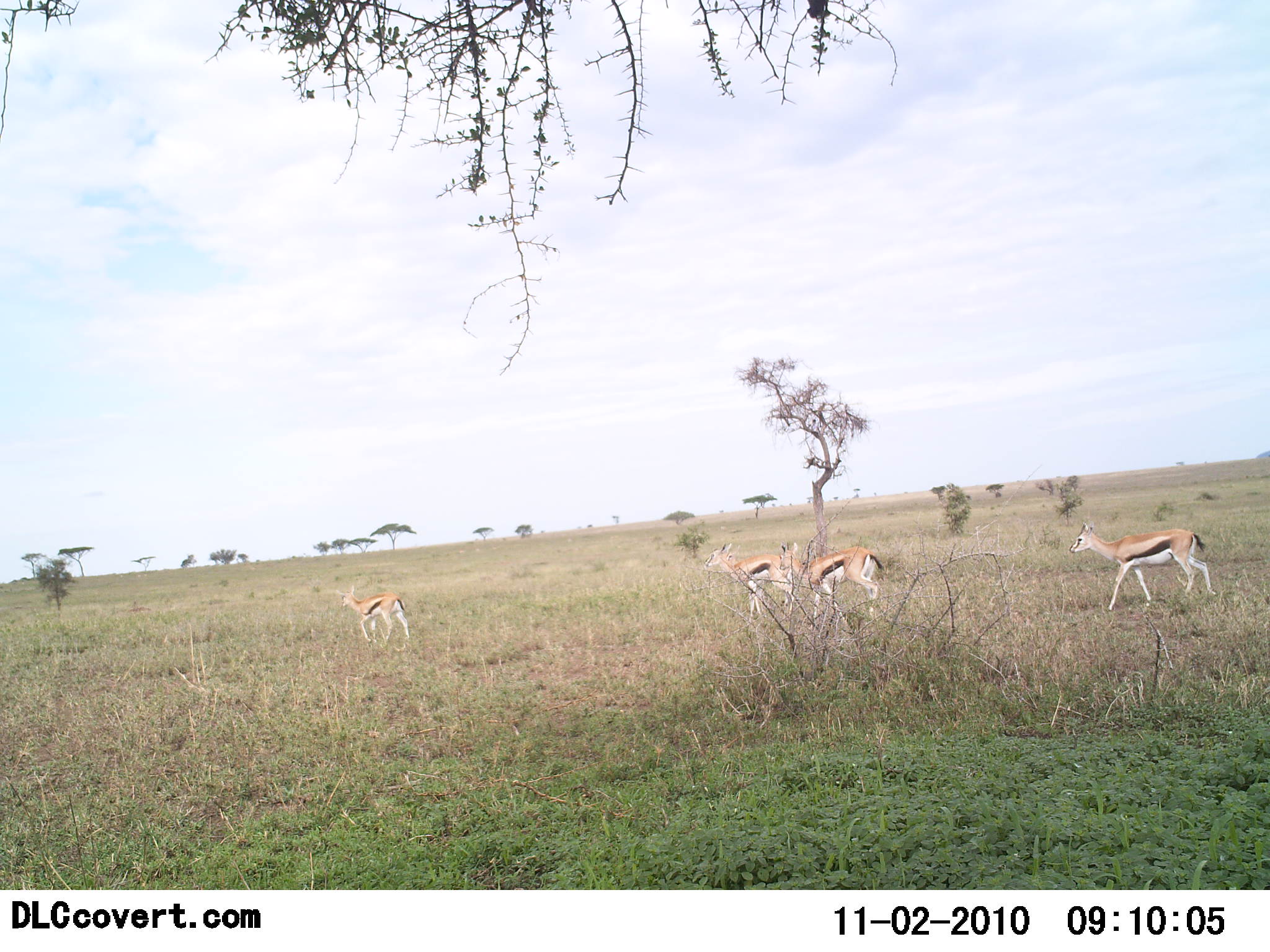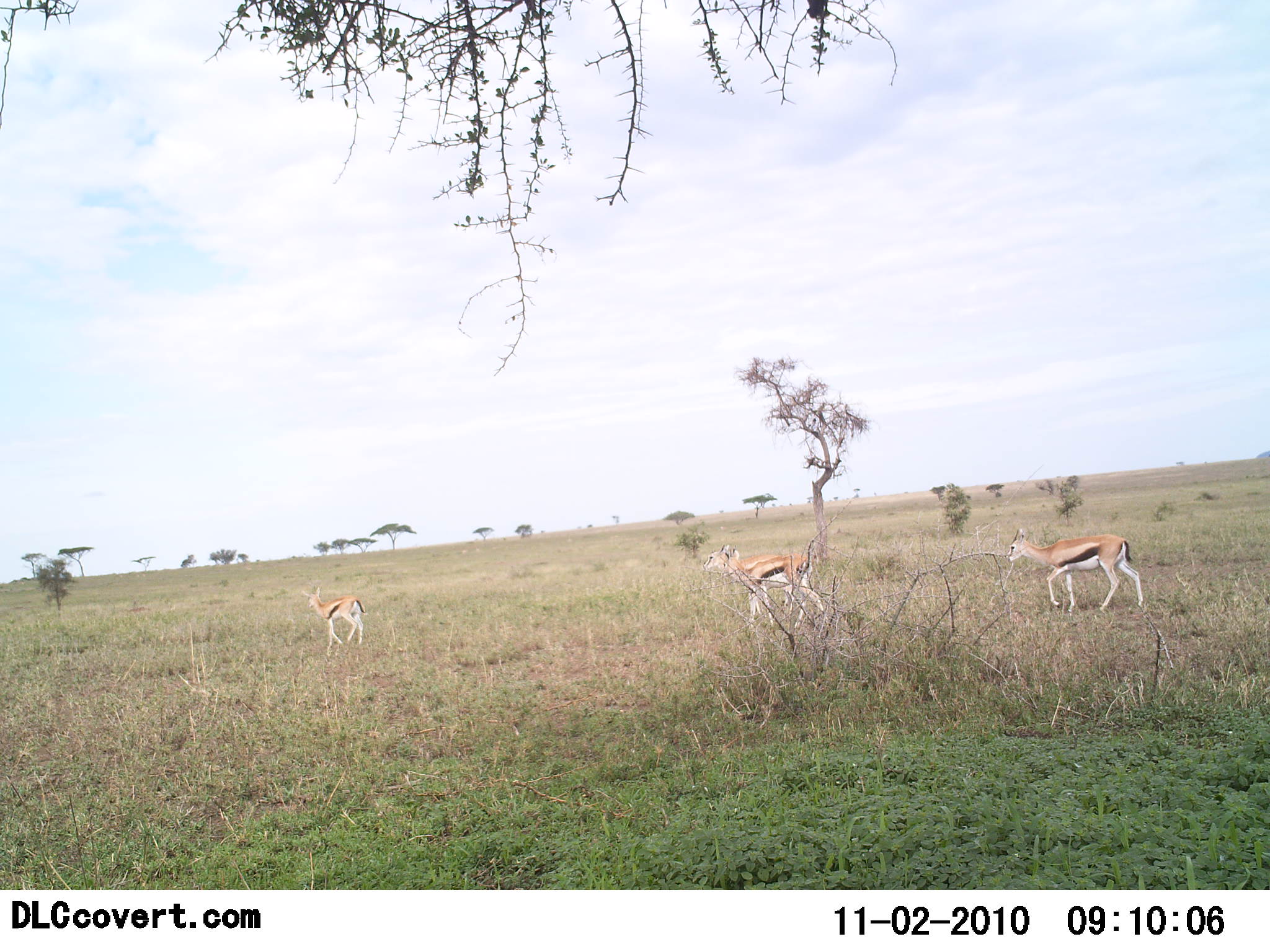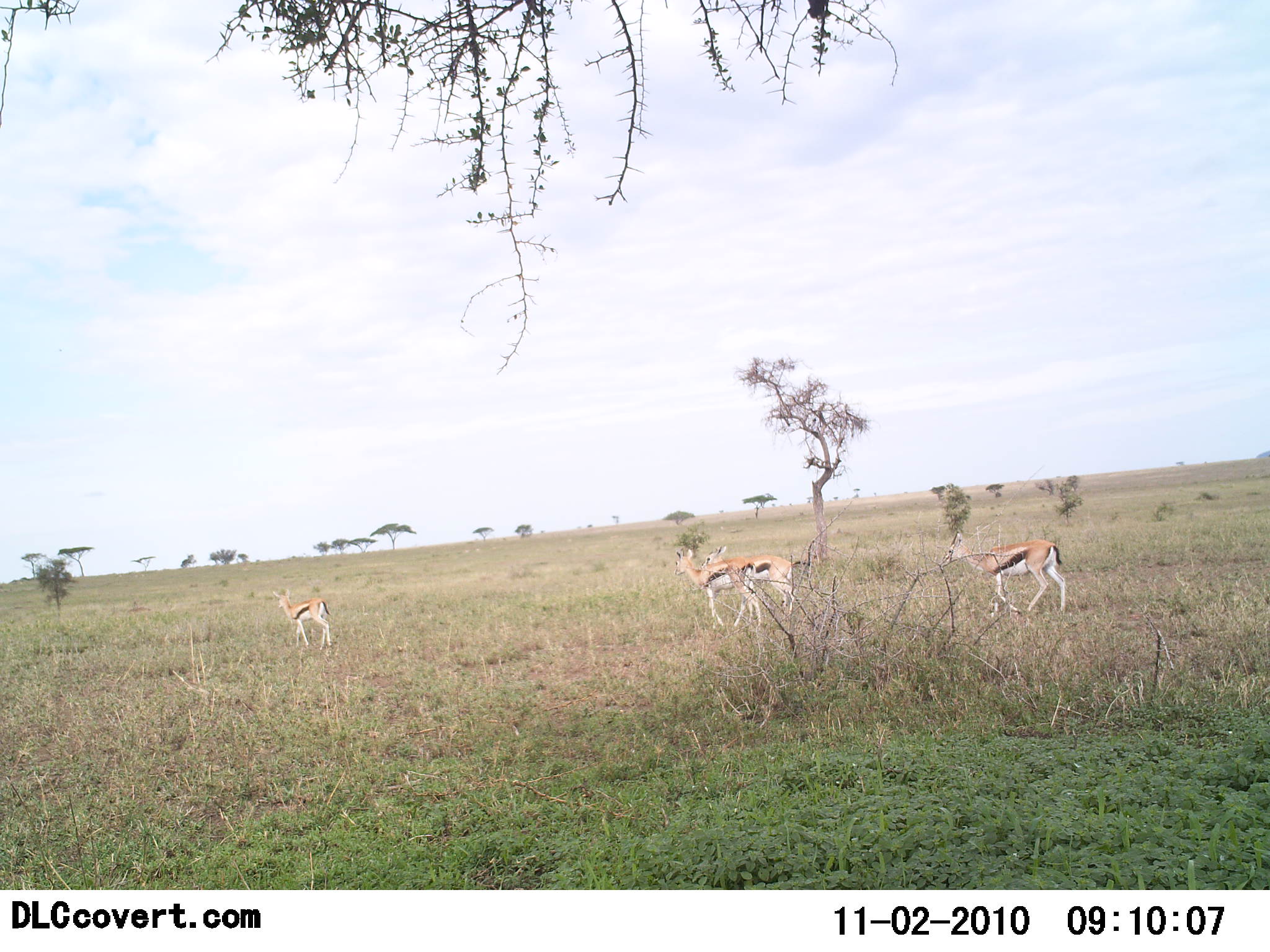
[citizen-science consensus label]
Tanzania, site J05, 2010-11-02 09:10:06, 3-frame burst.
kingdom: Animalia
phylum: Chordata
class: Mammalia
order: Artiodactyla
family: Bovidae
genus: Eudorcas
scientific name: Eudorcas thomsonii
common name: thomson's gazelle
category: gazellethomsons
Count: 4.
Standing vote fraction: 21%.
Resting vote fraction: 0%.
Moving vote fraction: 93%.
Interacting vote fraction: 0%.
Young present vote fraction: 0%.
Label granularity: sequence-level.